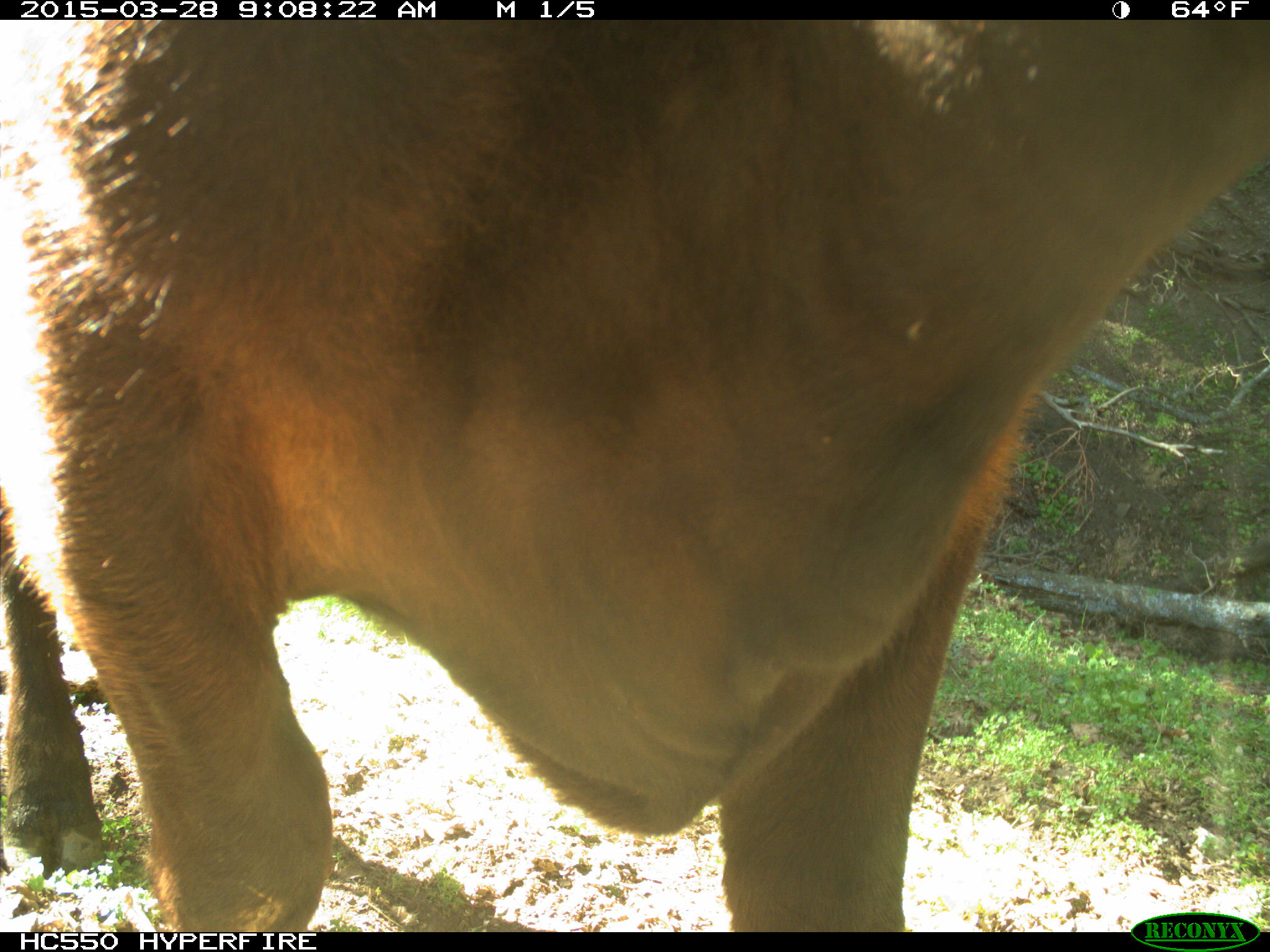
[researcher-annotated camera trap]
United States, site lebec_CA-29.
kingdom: Animalia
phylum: Chordata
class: Mammalia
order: Artiodactyla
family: Bovidae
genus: Bos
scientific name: Bos taurus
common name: domestic cow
Bos taurus (domestic cow).